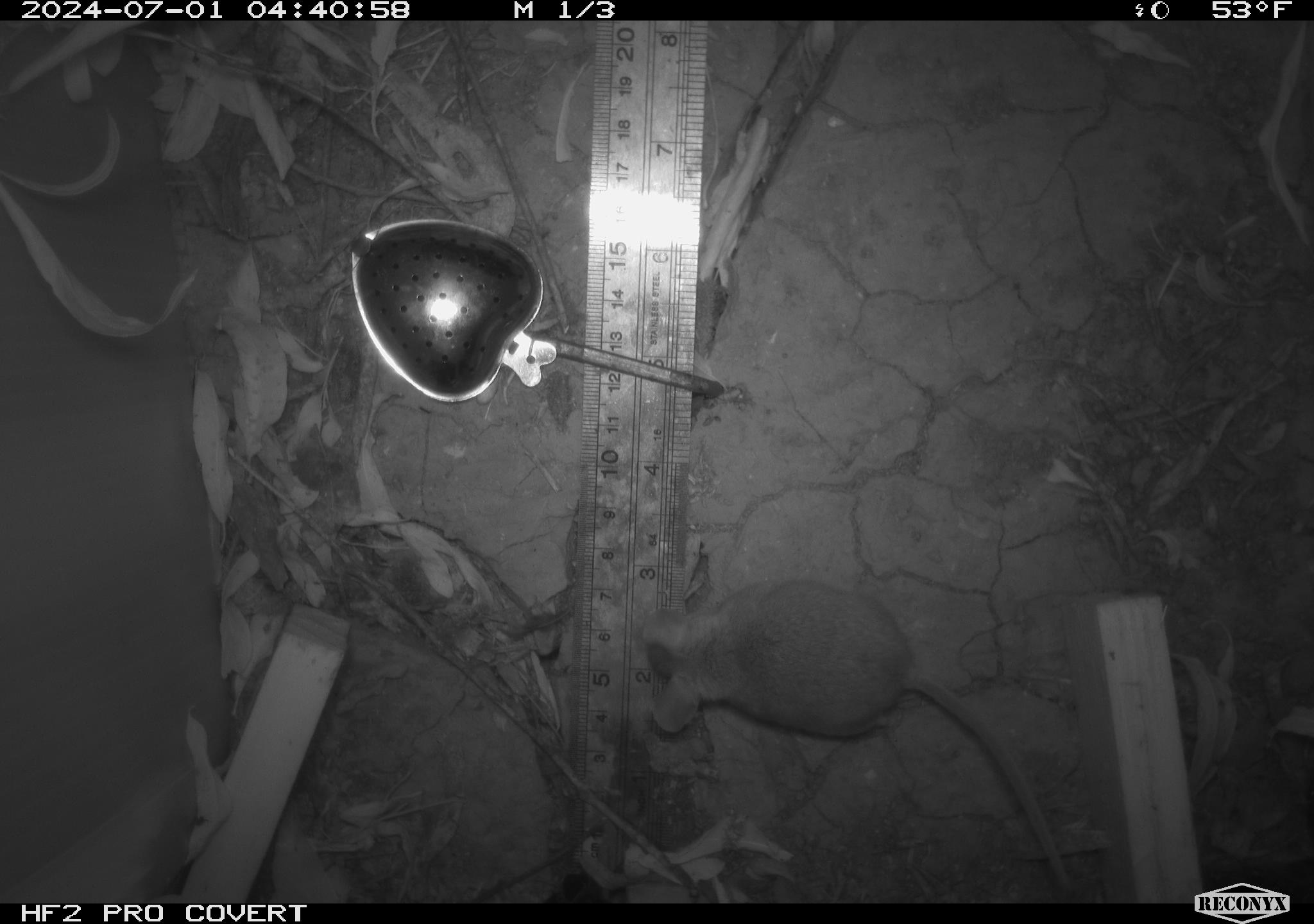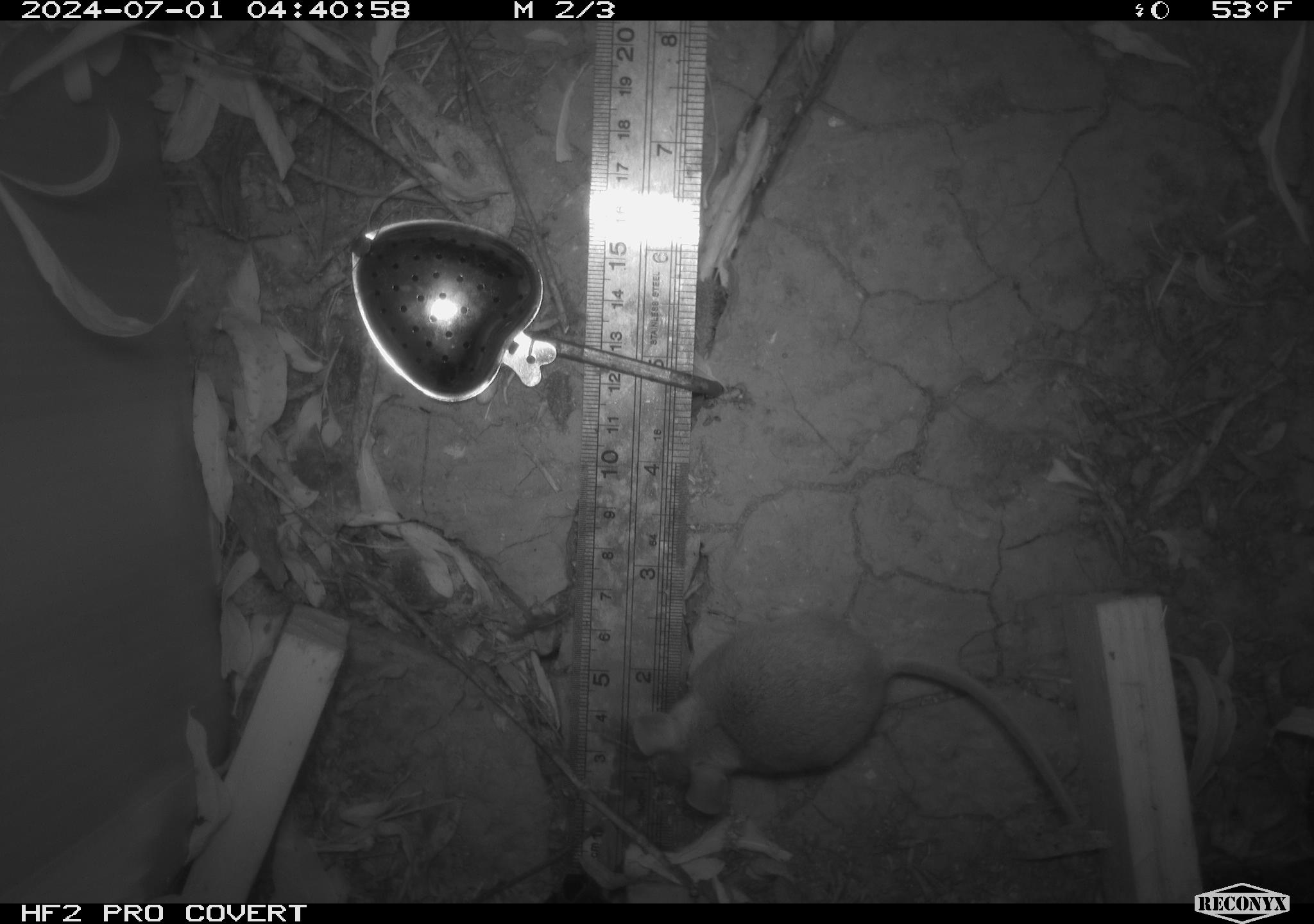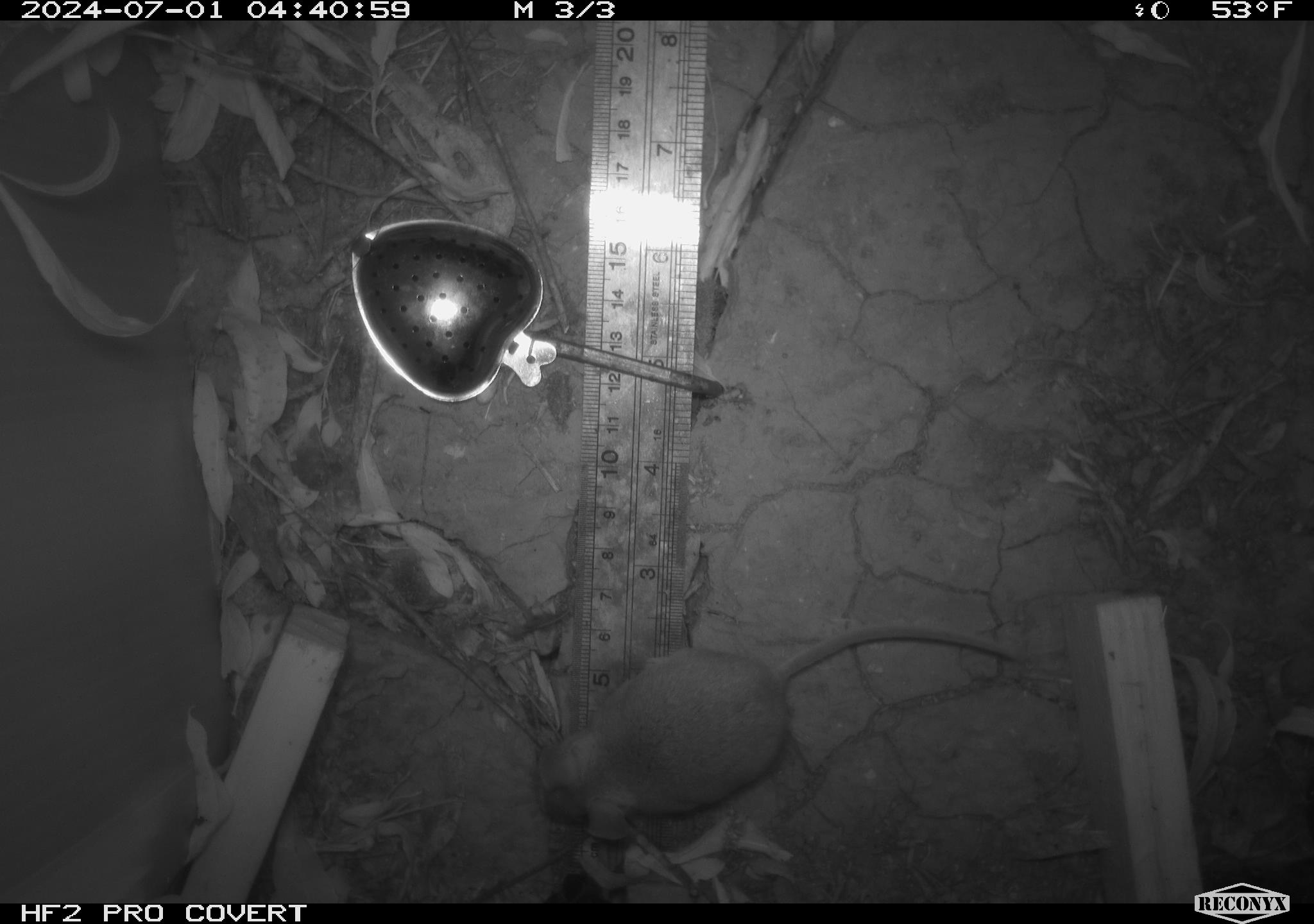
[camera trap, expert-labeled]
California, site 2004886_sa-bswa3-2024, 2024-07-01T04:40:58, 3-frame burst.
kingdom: Animalia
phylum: Chordata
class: Mammalia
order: Rodentia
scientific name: Rodentia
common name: mouse species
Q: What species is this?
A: Mouse species (Rodentia).